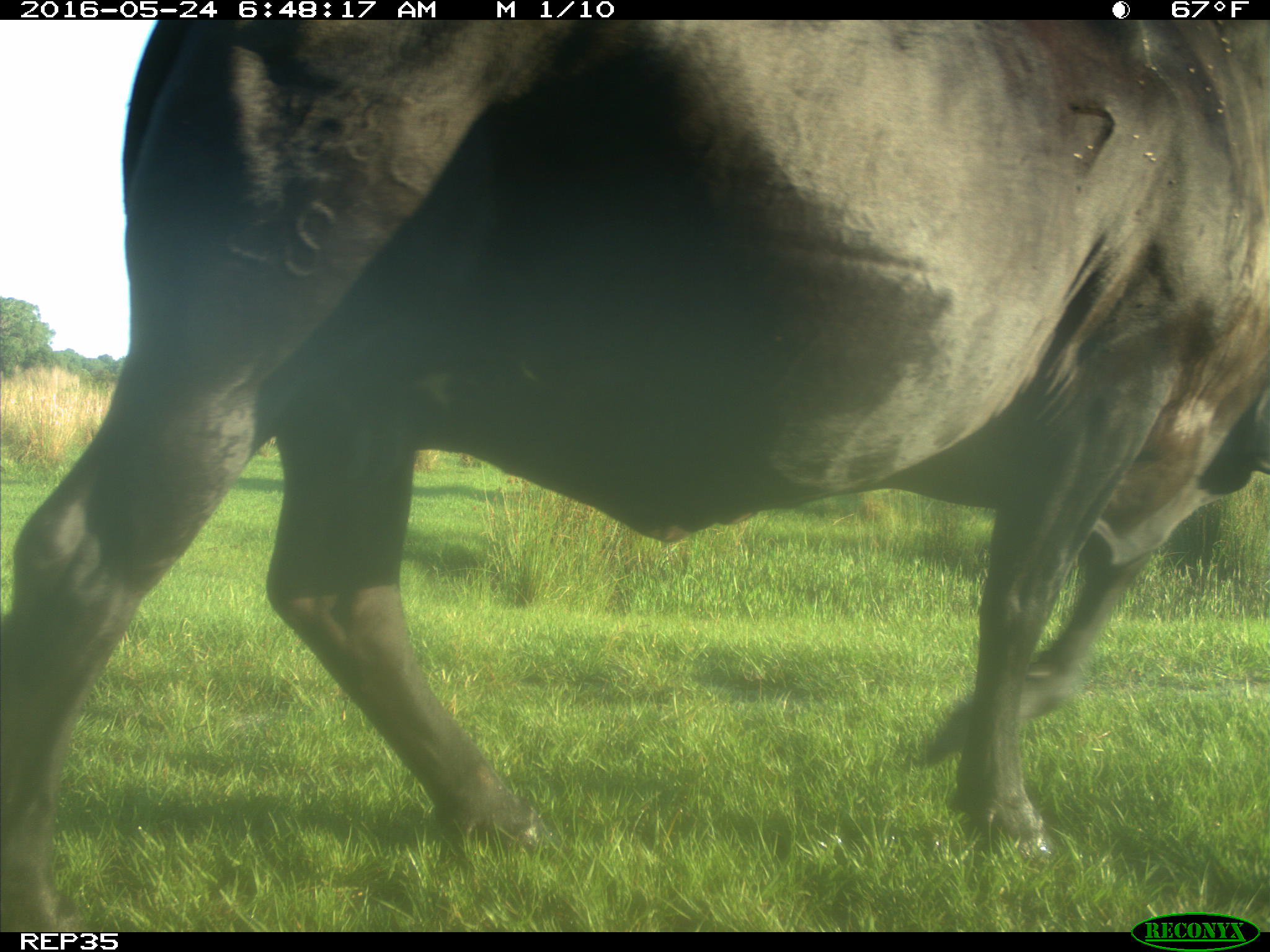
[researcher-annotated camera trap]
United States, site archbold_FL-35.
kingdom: Animalia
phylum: Chordata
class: Mammalia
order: Artiodactyla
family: Bovidae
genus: Bos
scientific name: Bos taurus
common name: domestic cow